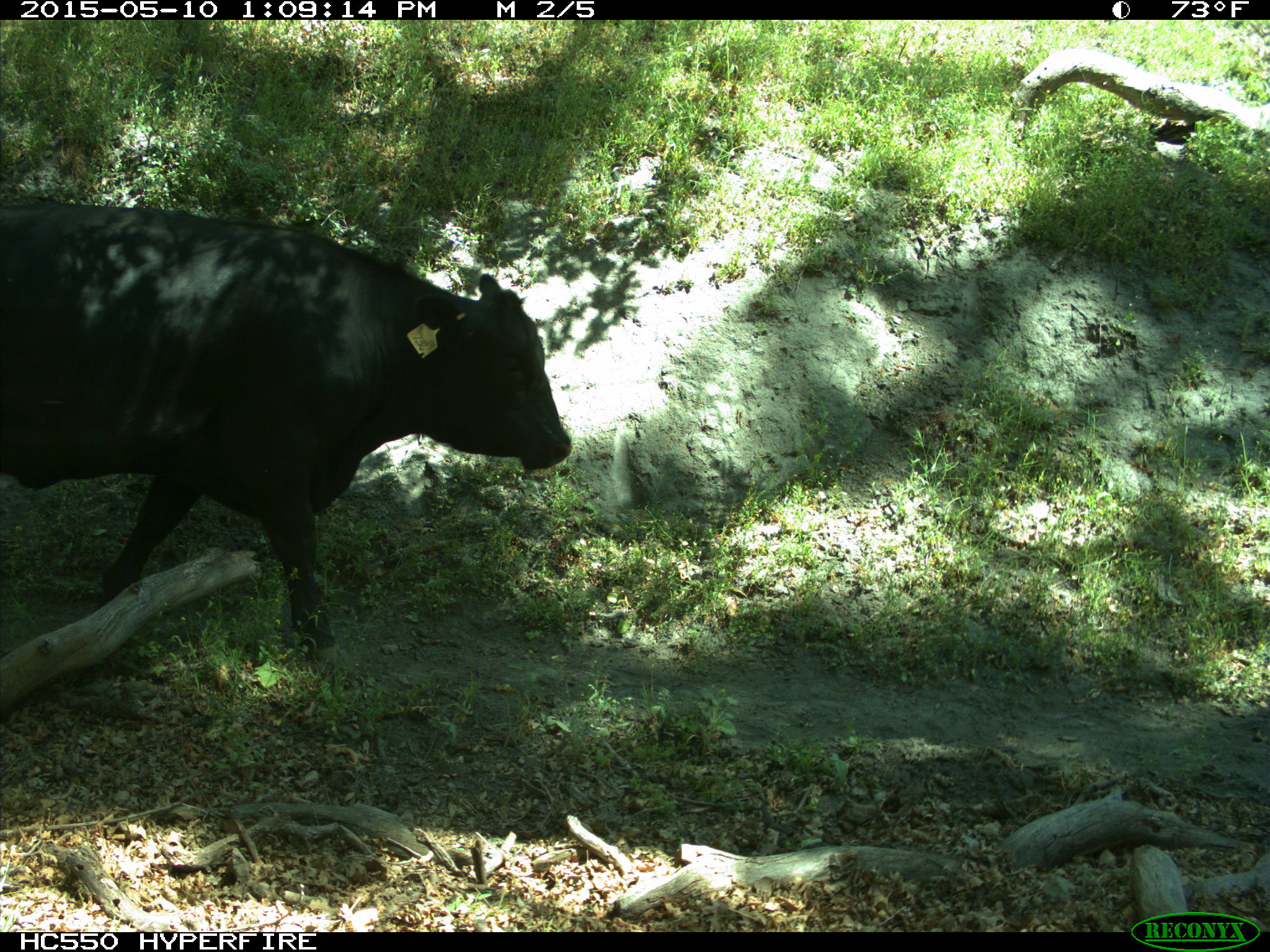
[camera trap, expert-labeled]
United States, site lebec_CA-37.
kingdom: Animalia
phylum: Chordata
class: Mammalia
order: Artiodactyla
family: Bovidae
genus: Bos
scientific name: Bos taurus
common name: domestic cow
Bos taurus (domestic cow).